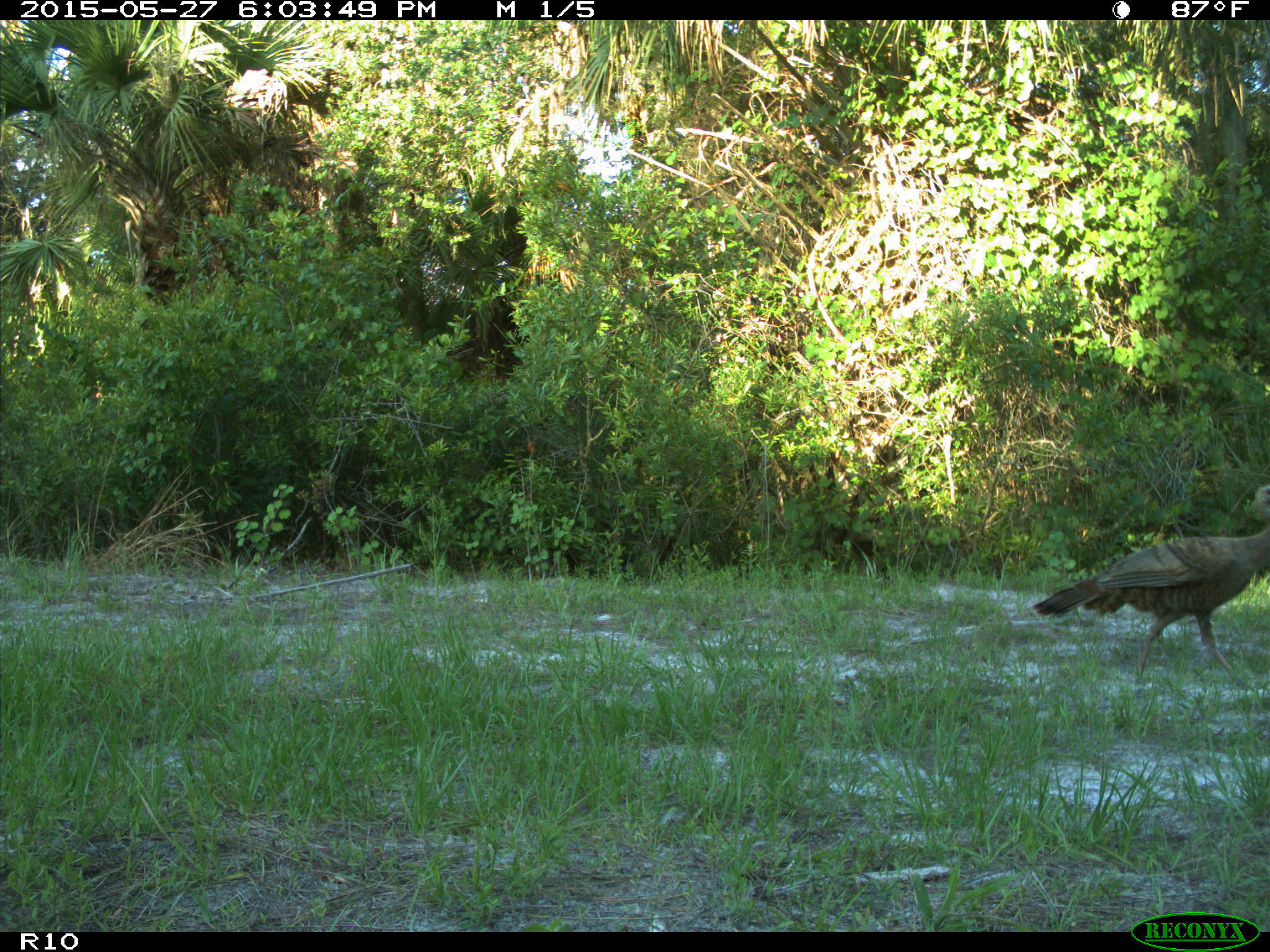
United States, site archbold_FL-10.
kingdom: Animalia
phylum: Chordata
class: Aves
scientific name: Aves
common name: birds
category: unidentified bird